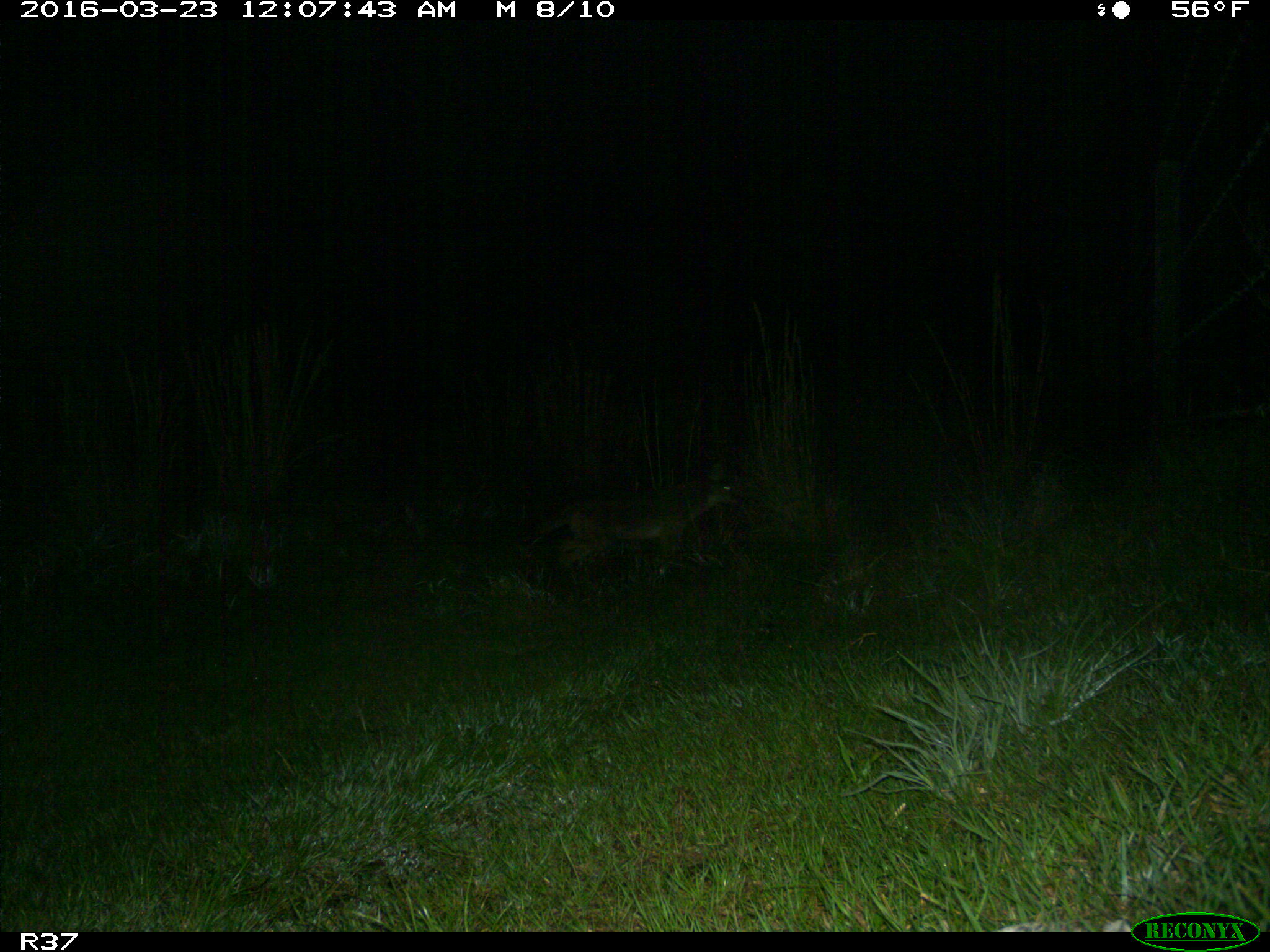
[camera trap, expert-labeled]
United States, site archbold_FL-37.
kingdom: Animalia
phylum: Chordata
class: Mammalia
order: Carnivora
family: Canidae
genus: Canis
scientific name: Canis latrans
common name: coyote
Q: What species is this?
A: Canis latrans (coyote).